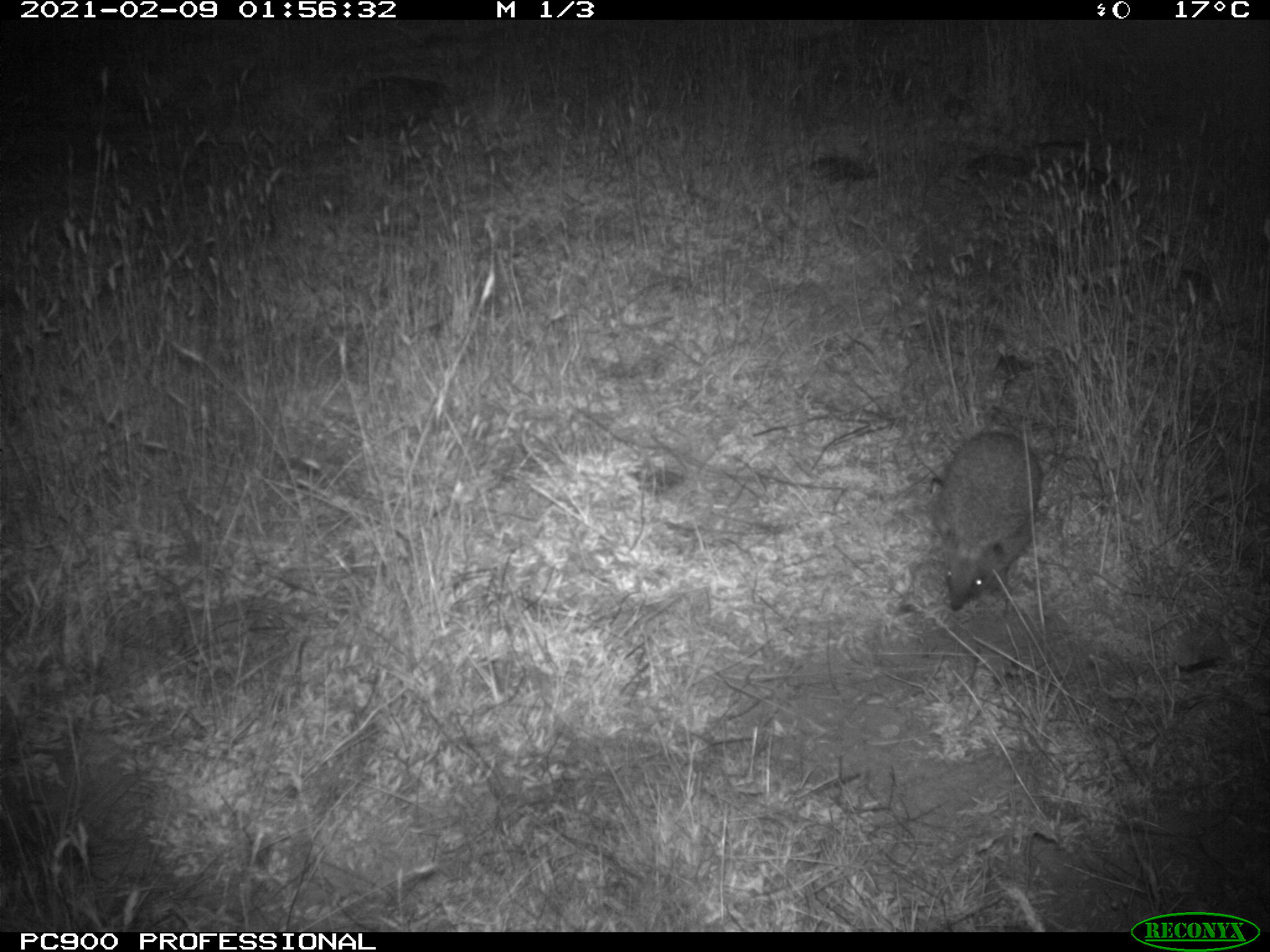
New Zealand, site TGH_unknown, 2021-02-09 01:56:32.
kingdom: Animalia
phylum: Chordata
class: Mammalia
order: Eulipotyphla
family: Erinaceidae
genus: Erinaceus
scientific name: Erinaceus europaeus europaeus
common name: european hedgehog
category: hedgehog